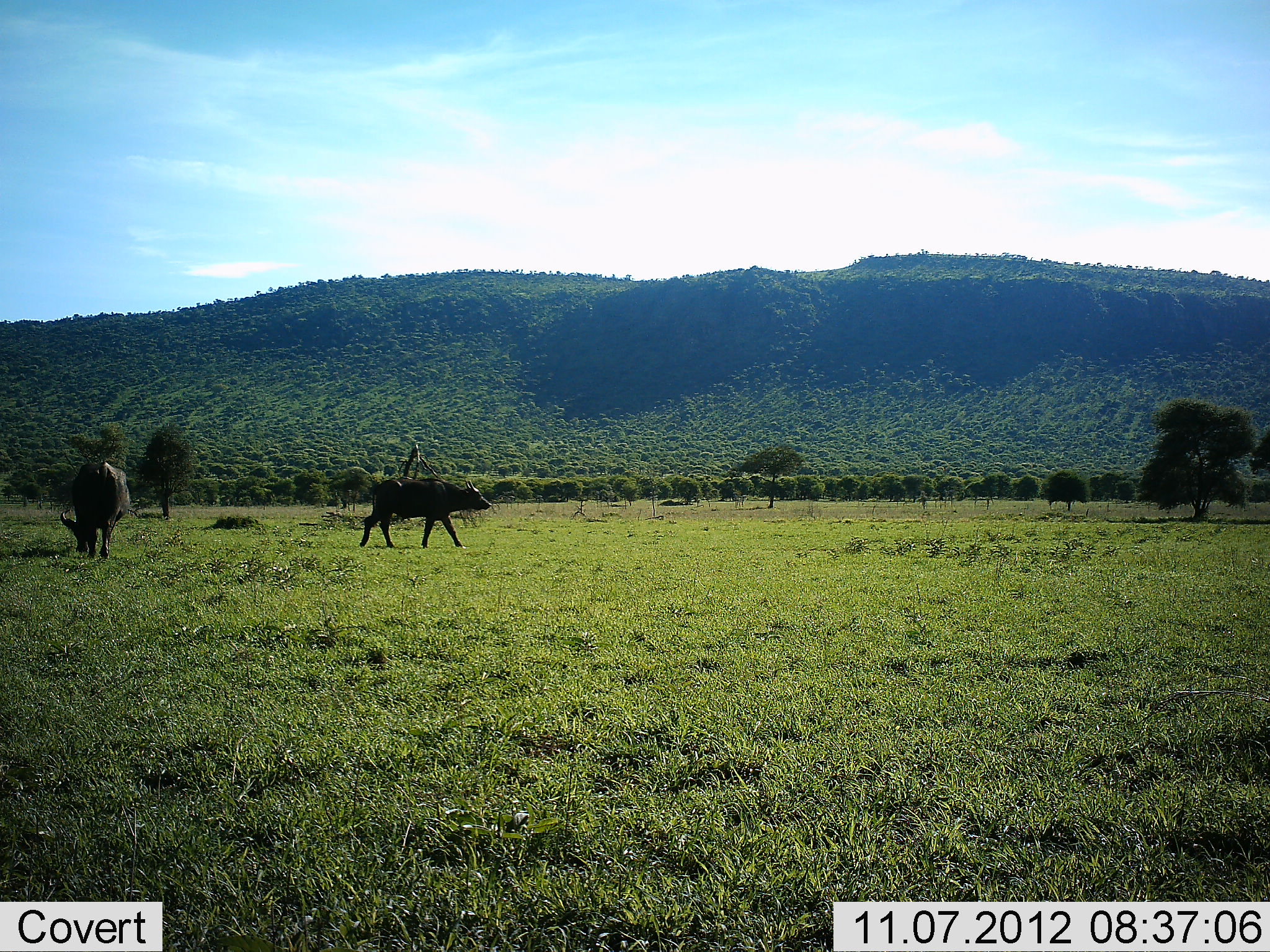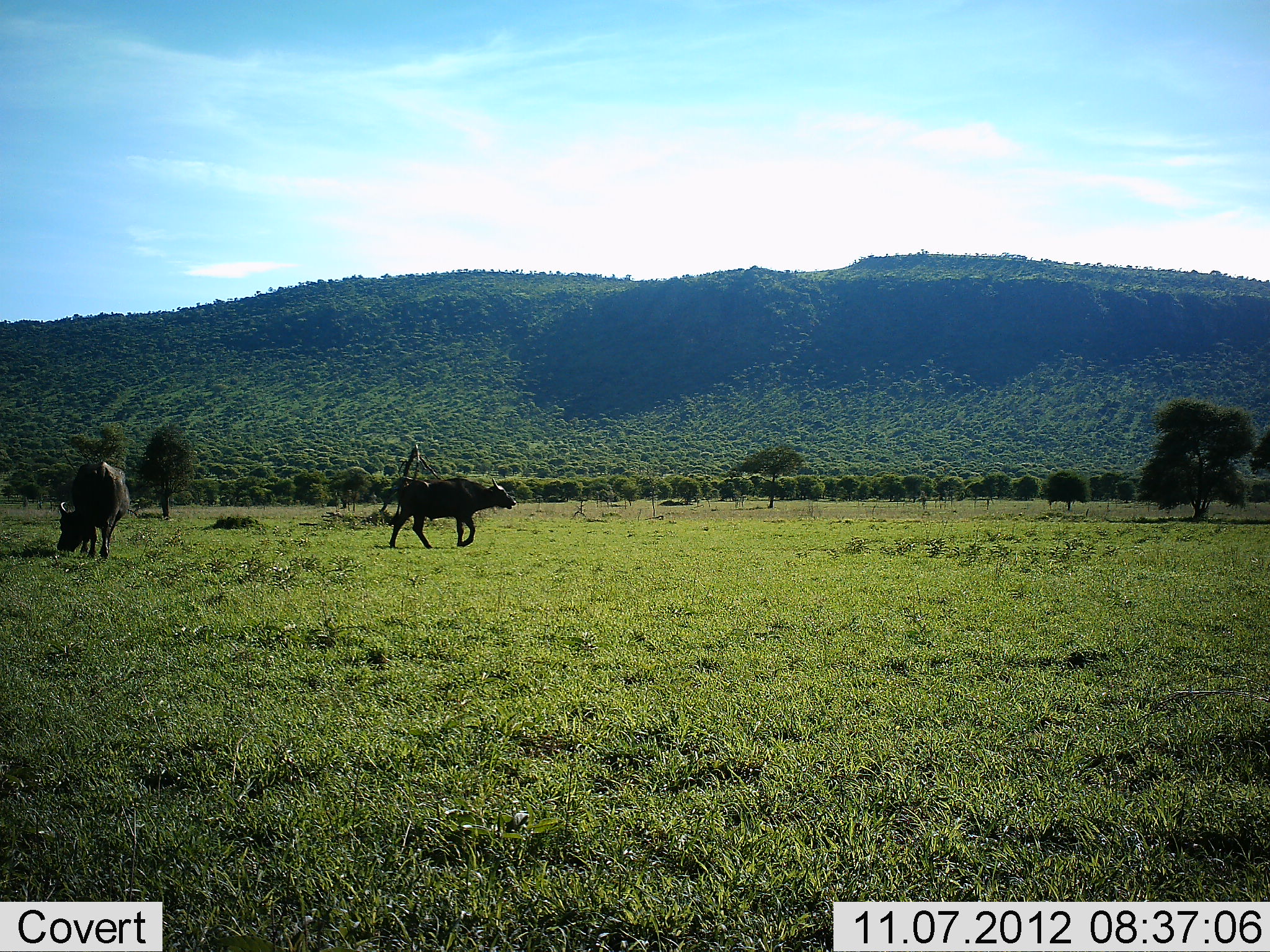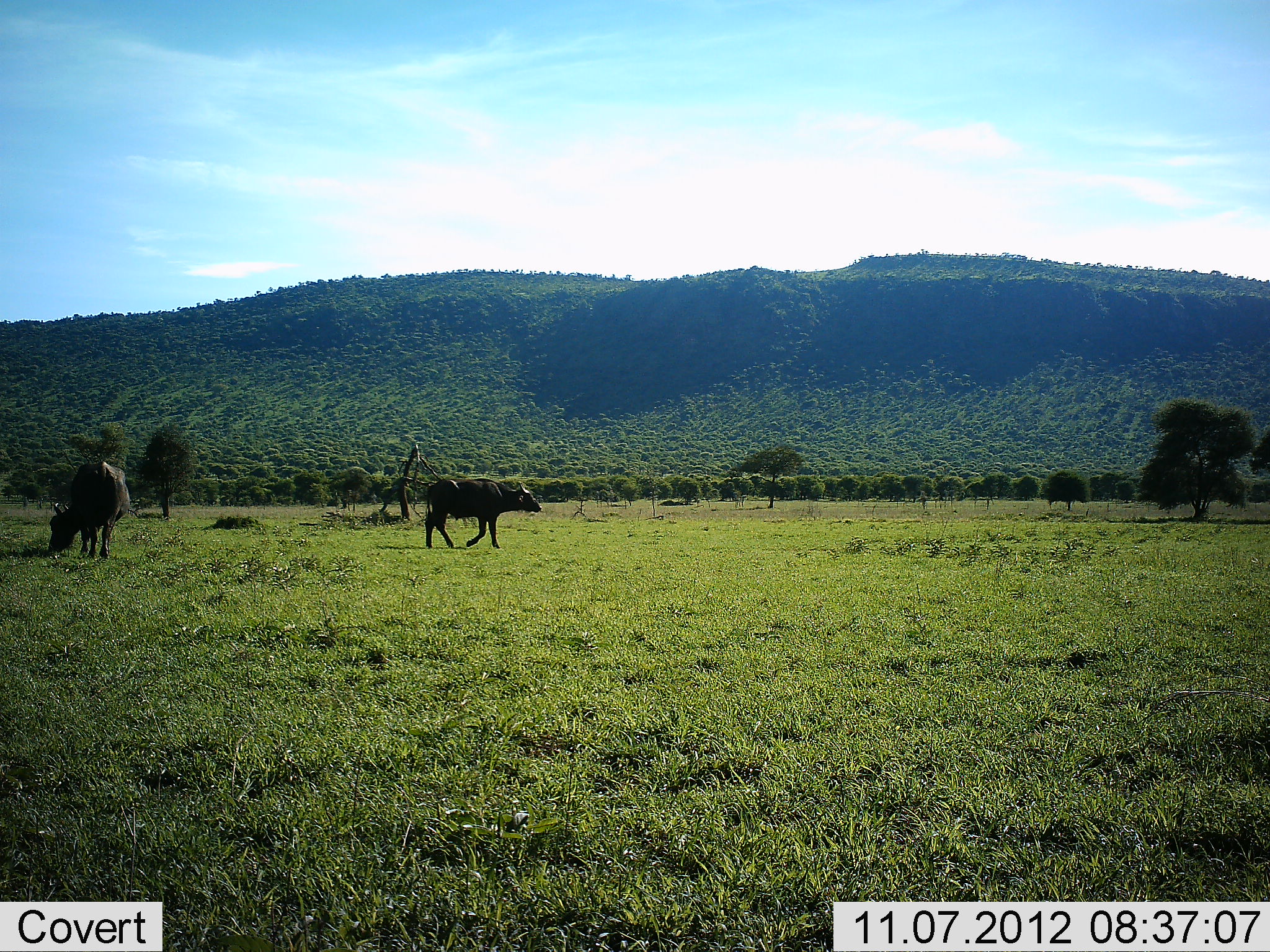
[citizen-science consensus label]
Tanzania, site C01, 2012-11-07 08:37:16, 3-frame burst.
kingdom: Animalia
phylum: Chordata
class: Mammalia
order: Artiodactyla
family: Bovidae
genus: Syncerus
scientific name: Syncerus caffer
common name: cape buffalo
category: buffalo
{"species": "buffalo (cape buffalo) (Syncerus caffer)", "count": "2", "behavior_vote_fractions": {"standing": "10%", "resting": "0%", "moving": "80%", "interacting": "0%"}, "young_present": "0%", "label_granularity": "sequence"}